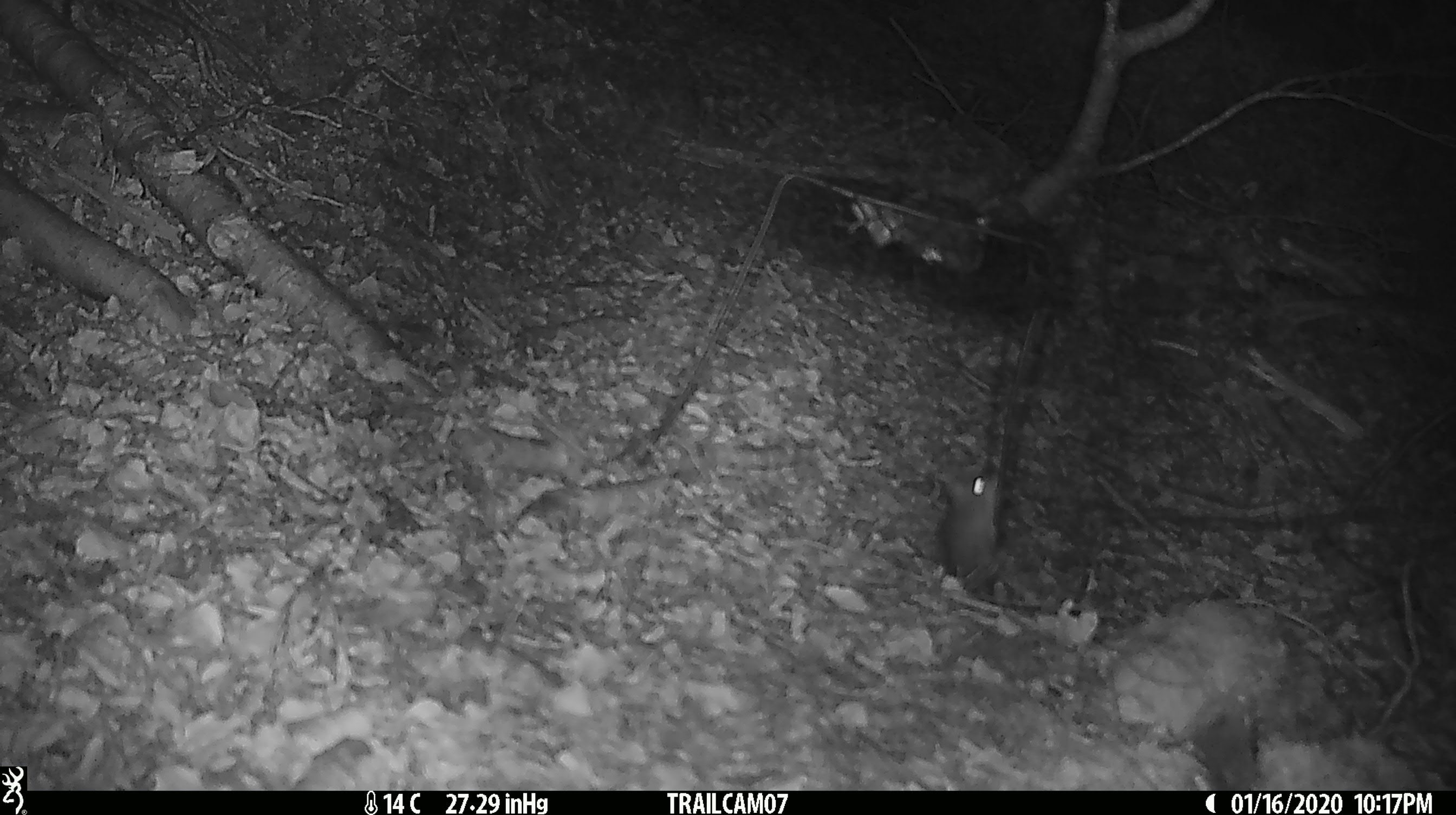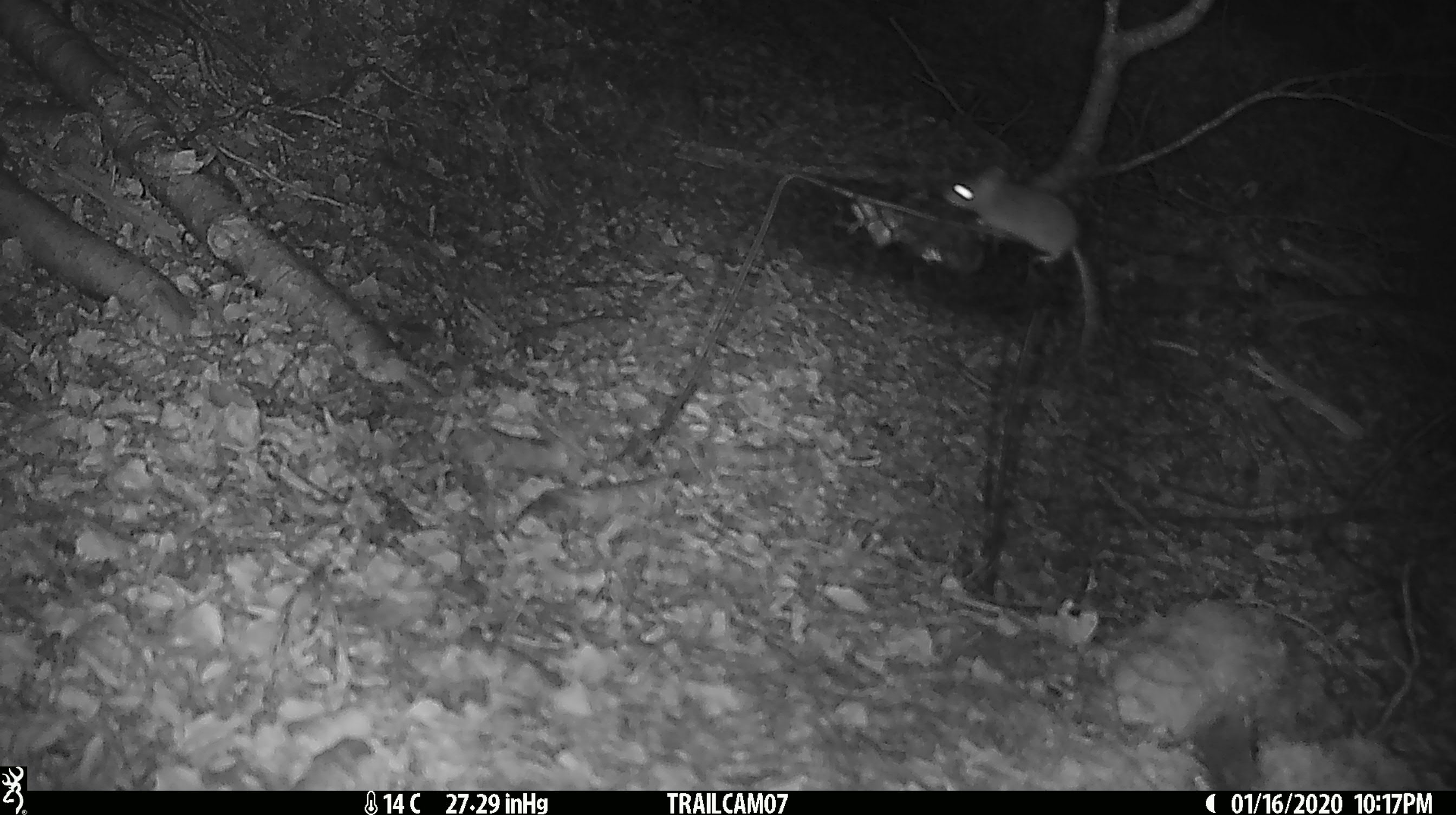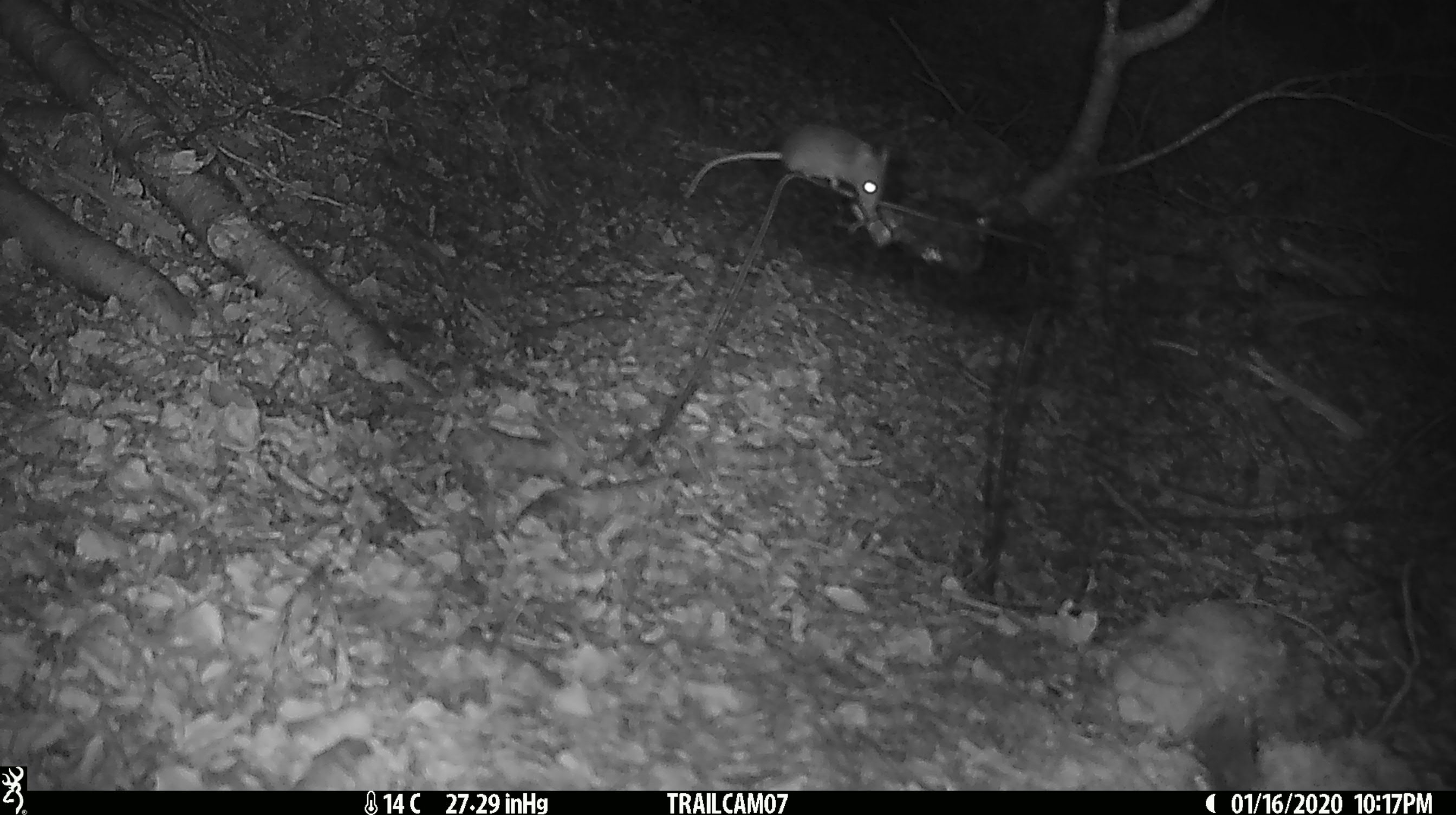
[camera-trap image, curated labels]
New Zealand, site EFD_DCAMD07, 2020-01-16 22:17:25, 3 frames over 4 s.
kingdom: Animalia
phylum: Chordata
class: Mammalia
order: Rodentia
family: Muridae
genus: Mus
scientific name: Mus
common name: mouse